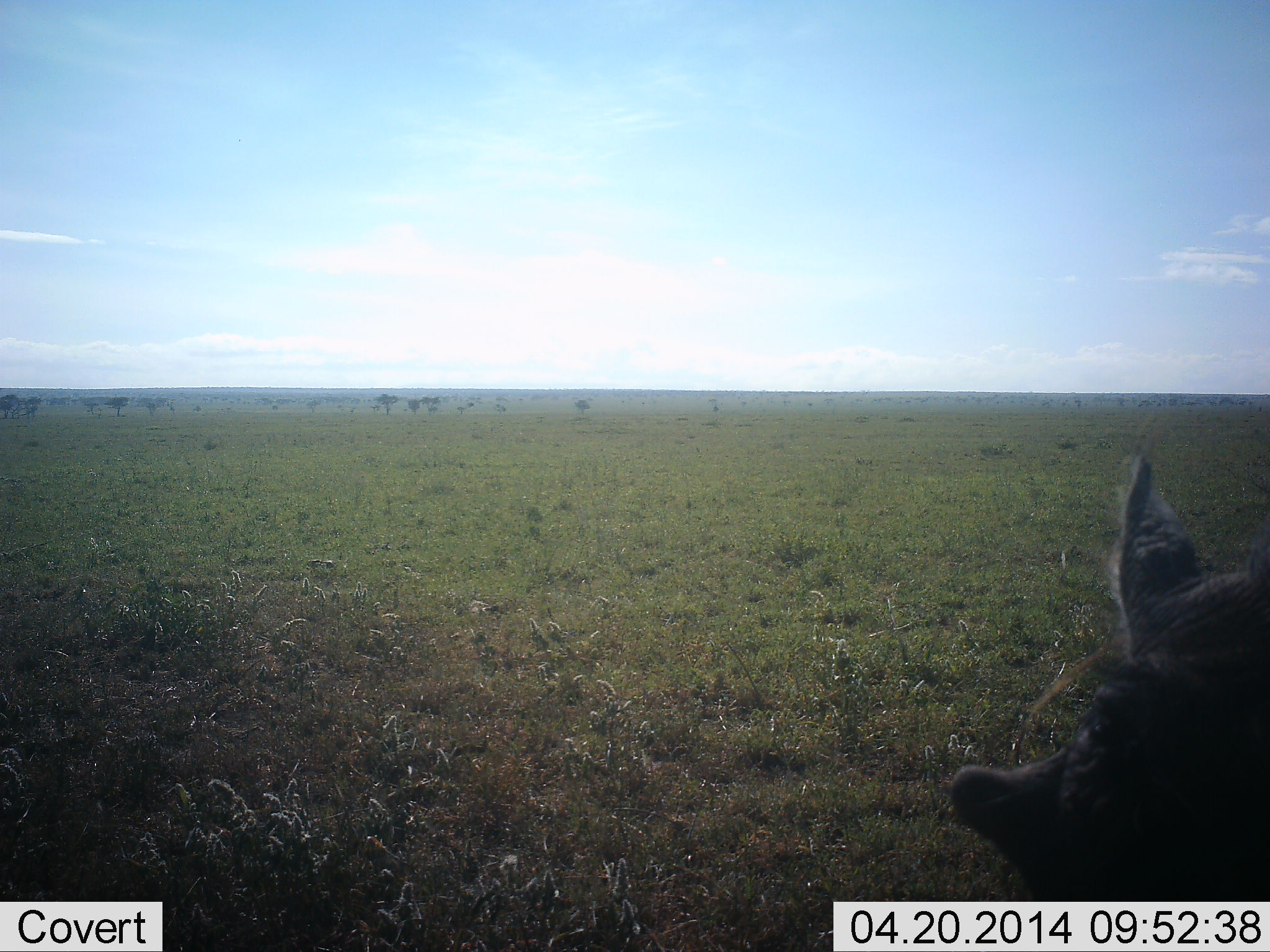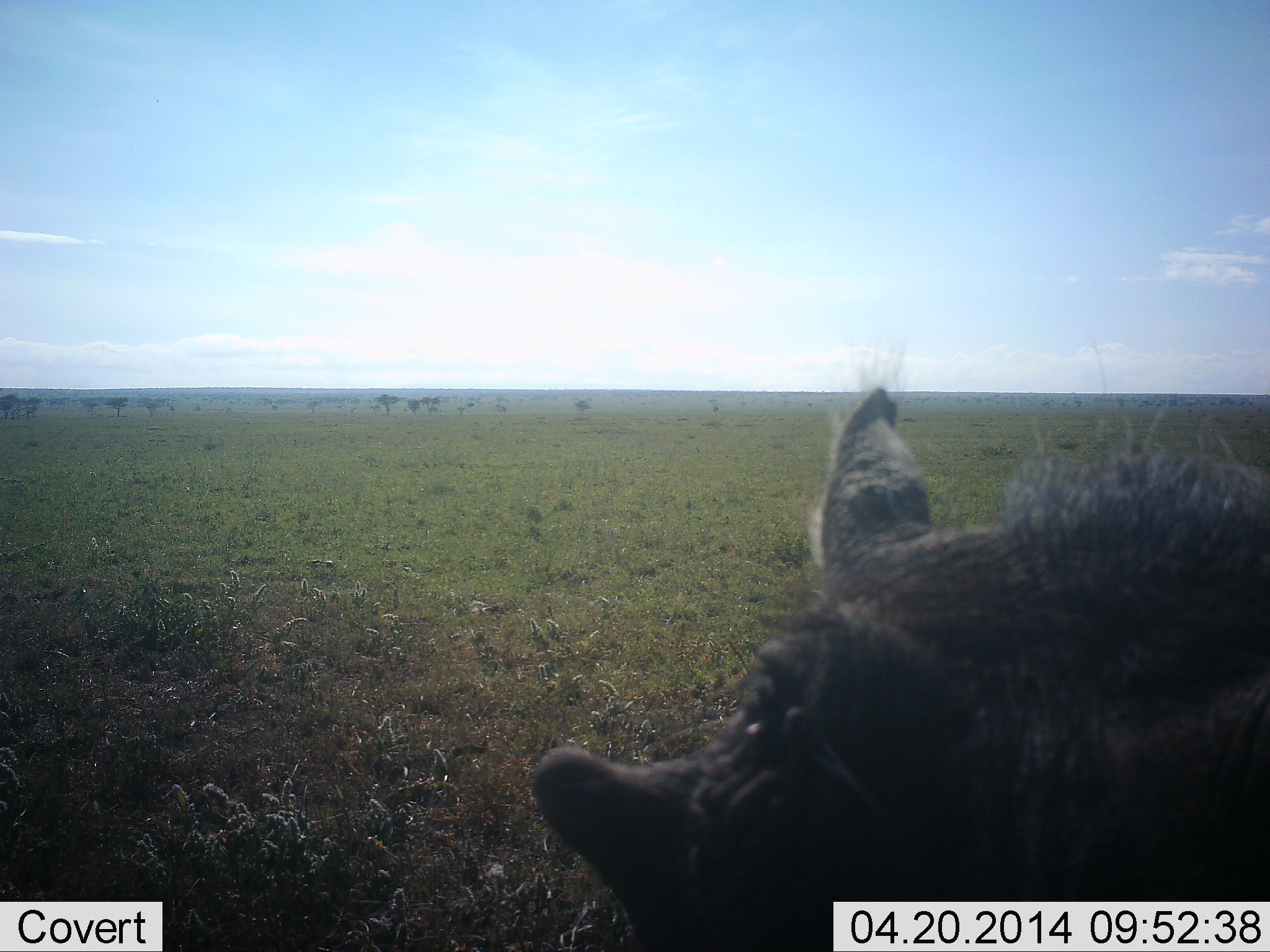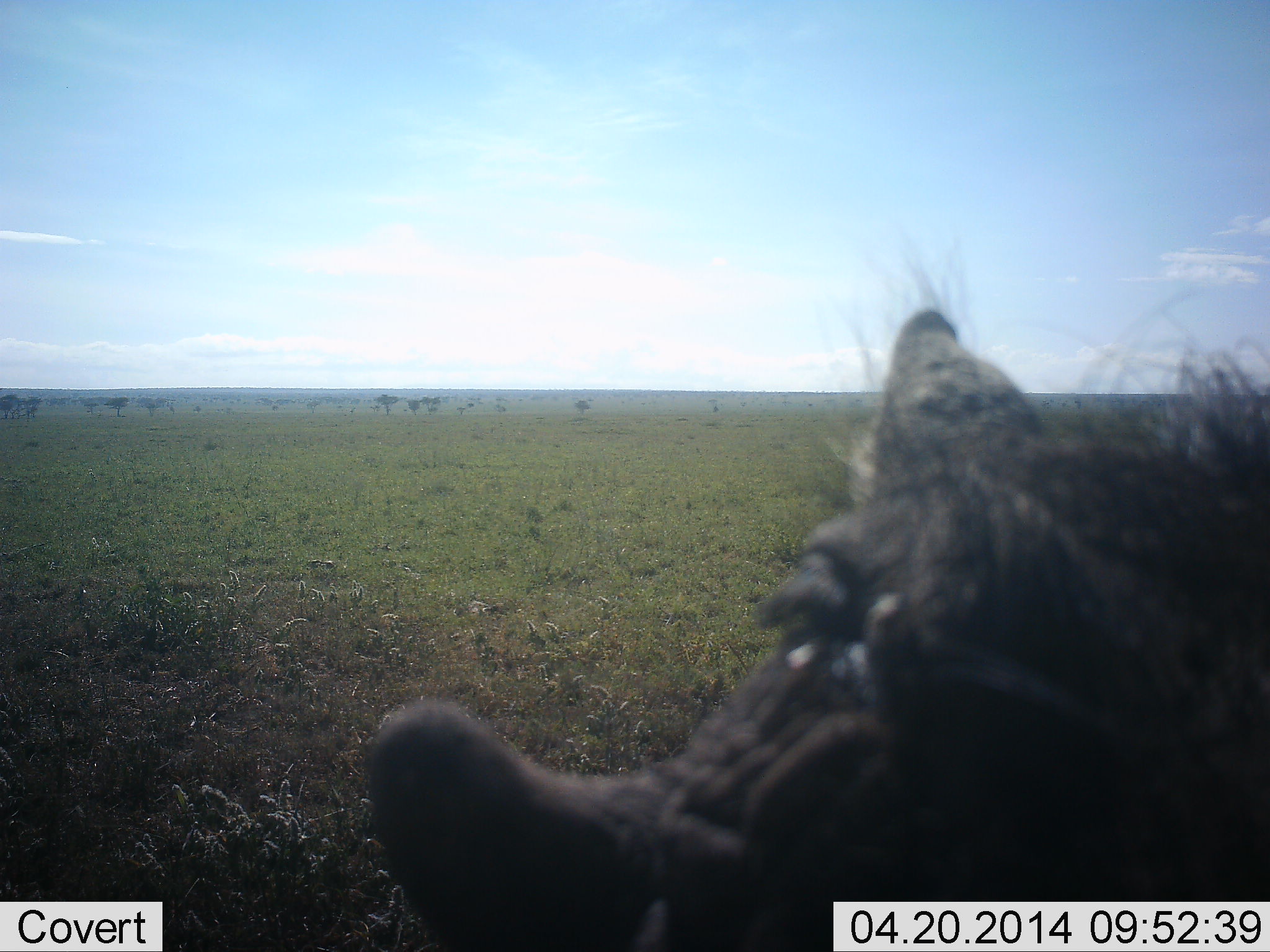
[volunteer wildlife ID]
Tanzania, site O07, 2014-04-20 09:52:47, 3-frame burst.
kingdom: Animalia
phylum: Chordata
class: Mammalia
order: Artiodactyla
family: Suidae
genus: Phacochoerus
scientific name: Phacochoerus africanus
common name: warthog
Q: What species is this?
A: Warthog (Phacochoerus africanus).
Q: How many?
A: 1.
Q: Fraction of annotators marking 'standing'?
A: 30%.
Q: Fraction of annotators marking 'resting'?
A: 0%.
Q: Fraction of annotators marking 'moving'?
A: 70%.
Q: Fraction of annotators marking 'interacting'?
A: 0%.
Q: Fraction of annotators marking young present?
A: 0%.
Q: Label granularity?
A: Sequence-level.